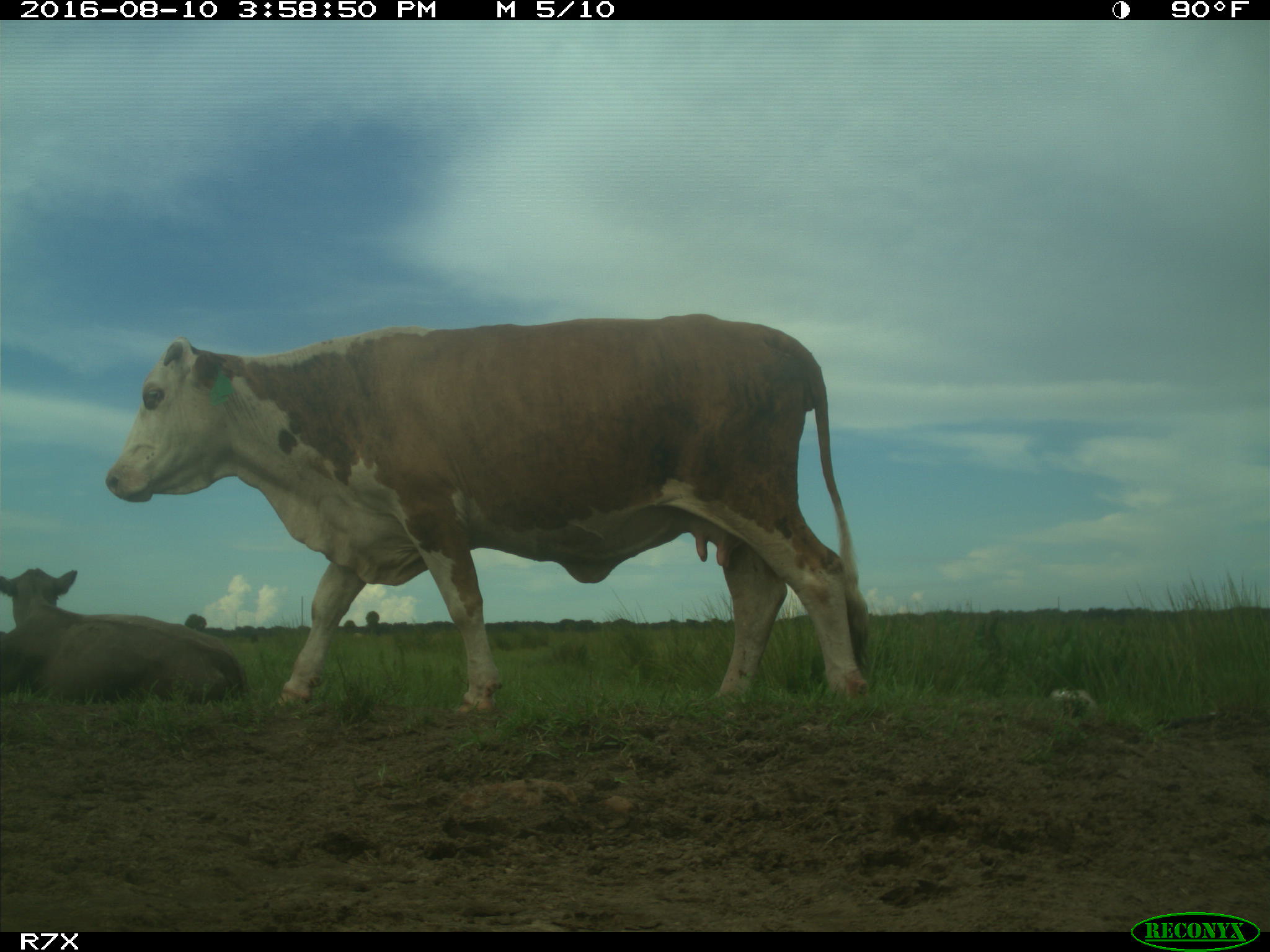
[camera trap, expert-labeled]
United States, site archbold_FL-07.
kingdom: Animalia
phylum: Chordata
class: Mammalia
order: Artiodactyla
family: Bovidae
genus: Bos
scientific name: Bos taurus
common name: domestic cow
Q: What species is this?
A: Bos taurus (domestic cow).